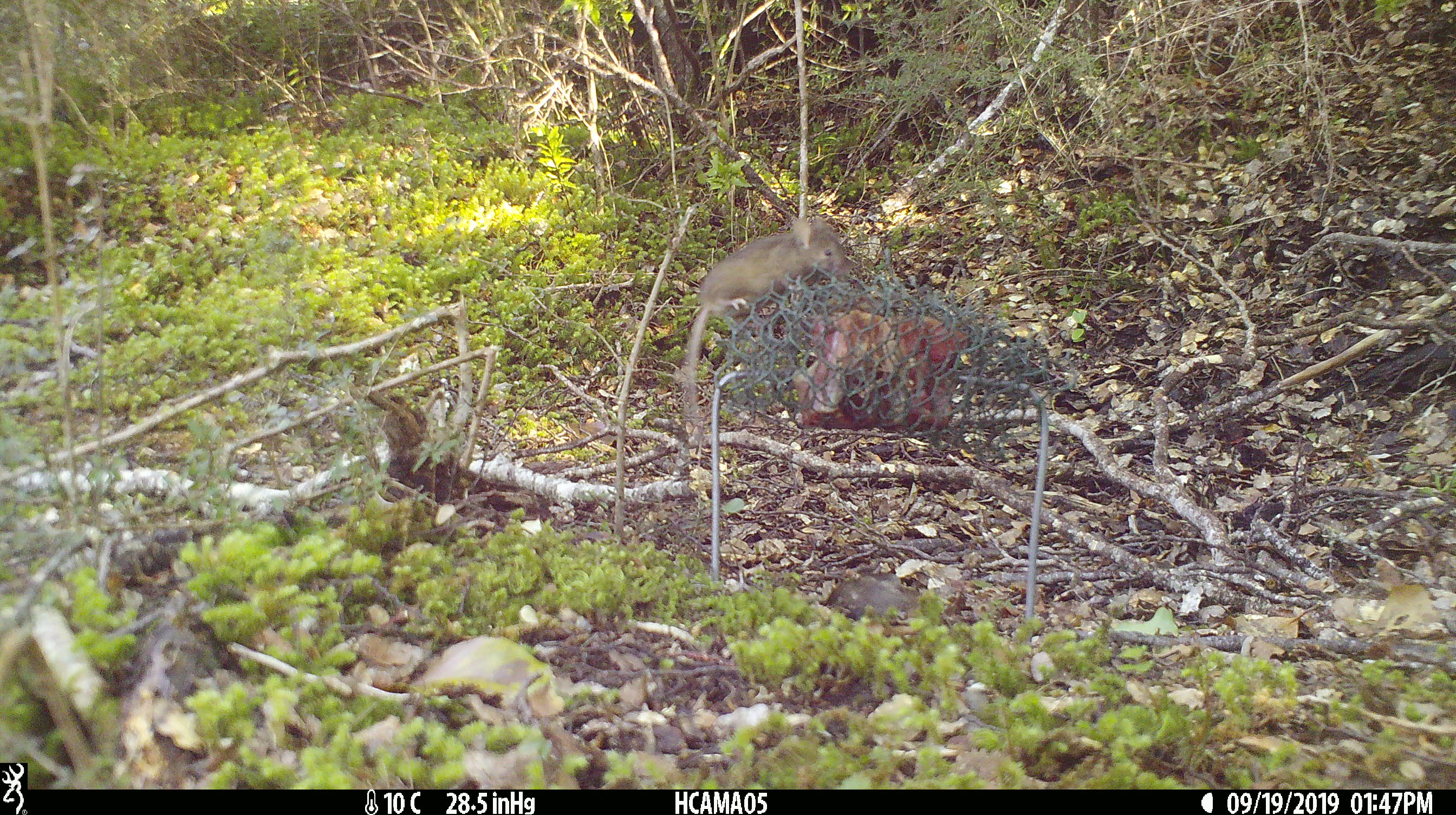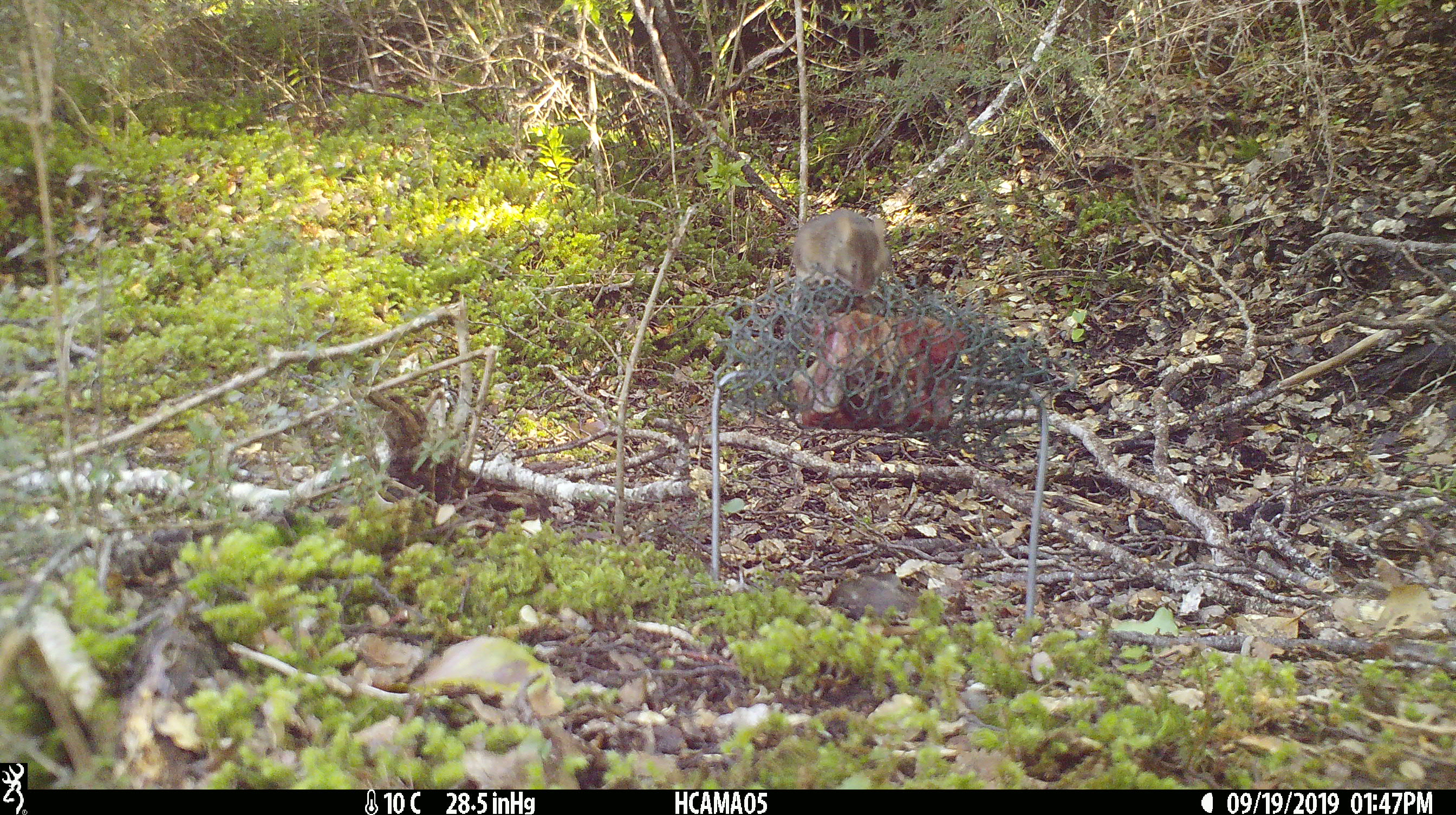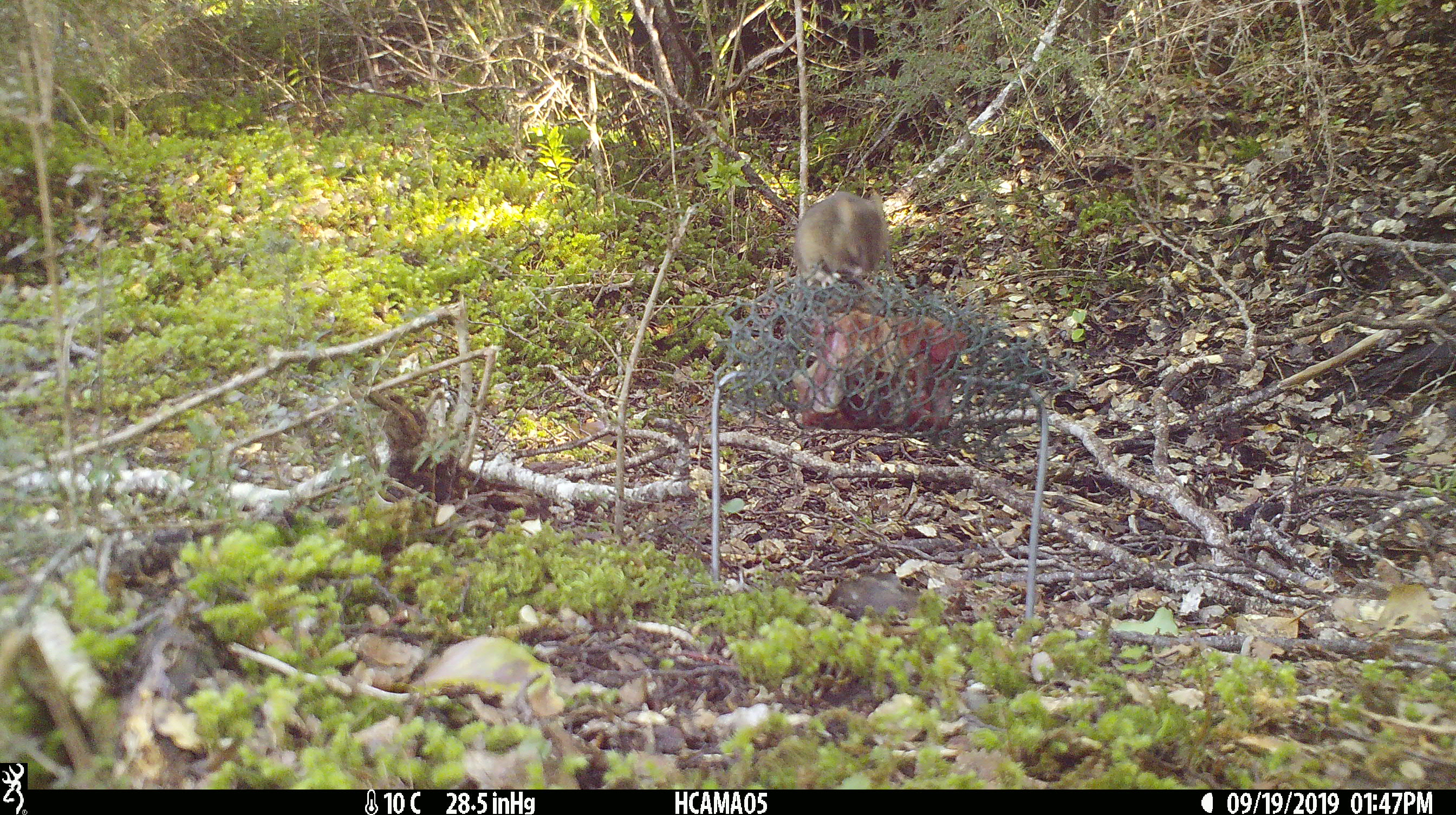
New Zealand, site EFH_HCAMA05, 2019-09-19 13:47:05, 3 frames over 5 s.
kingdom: Animalia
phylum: Chordata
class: Mammalia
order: Rodentia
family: Muridae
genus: Mus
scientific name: Mus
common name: mouse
Mouse (Mus).